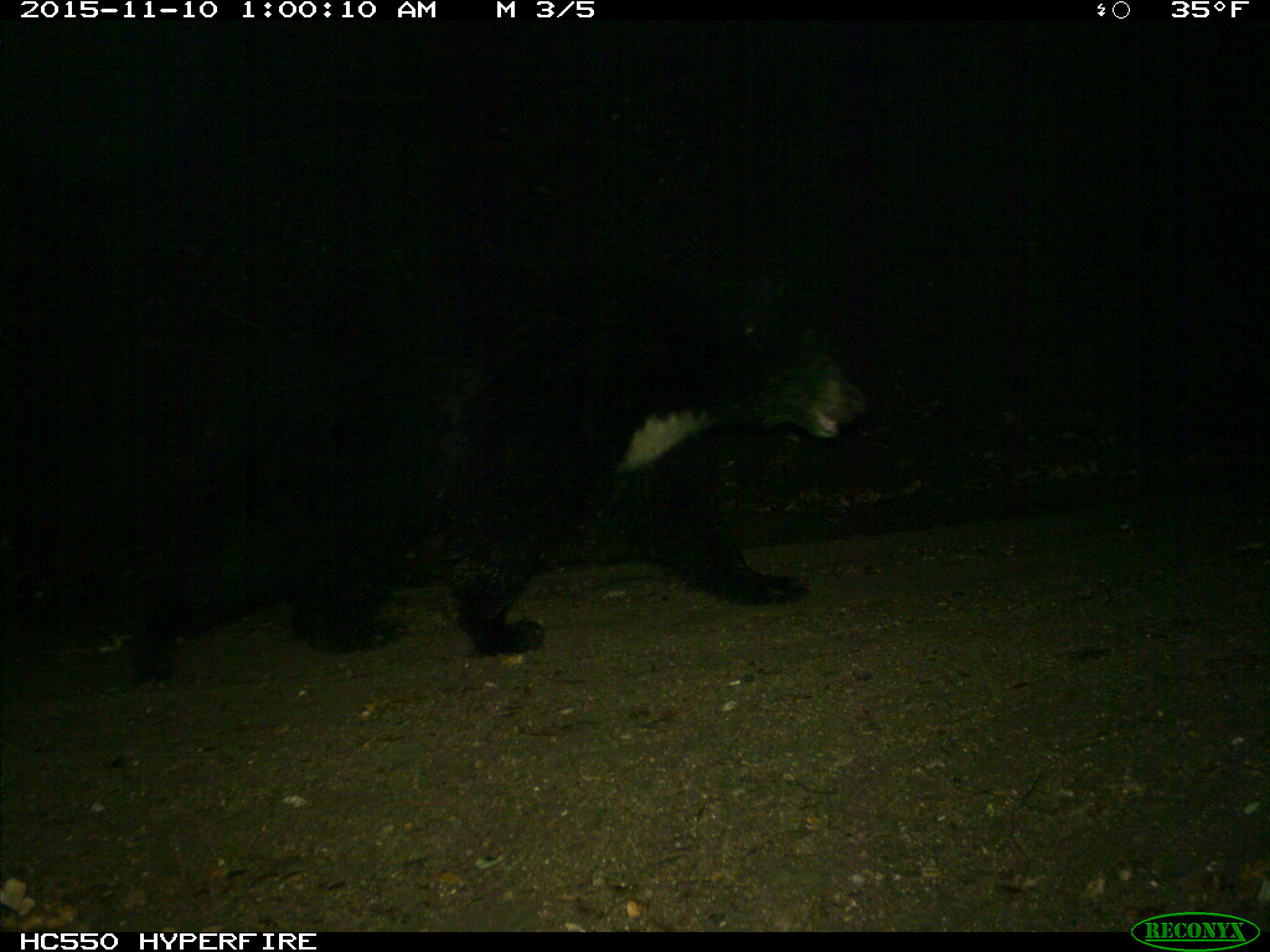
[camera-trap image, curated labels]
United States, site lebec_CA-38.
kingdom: Animalia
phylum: Chordata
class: Mammalia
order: Carnivora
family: Ursidae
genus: Ursus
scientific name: Ursus americanus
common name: american black bear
Ursus americanus (american black bear).